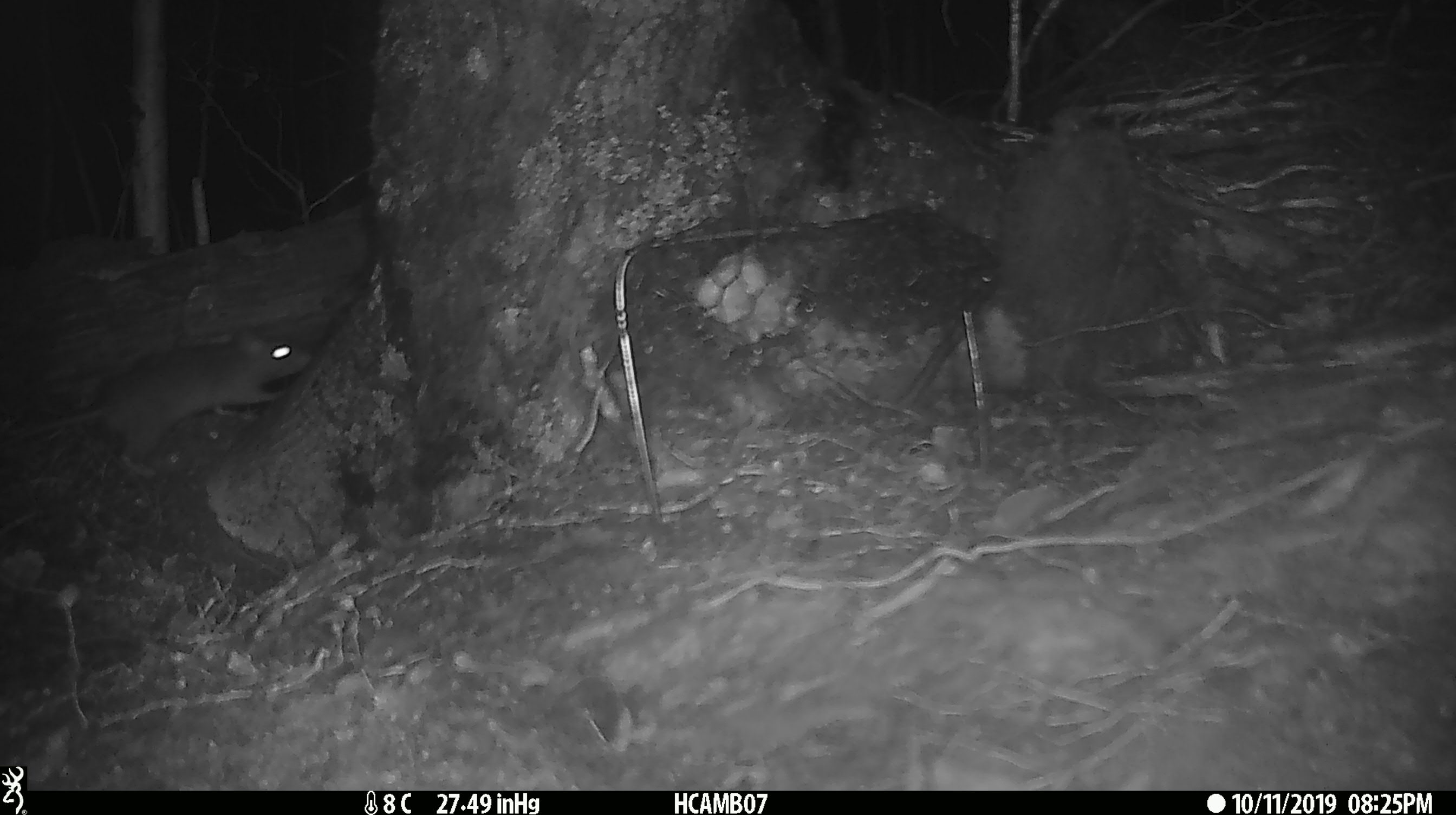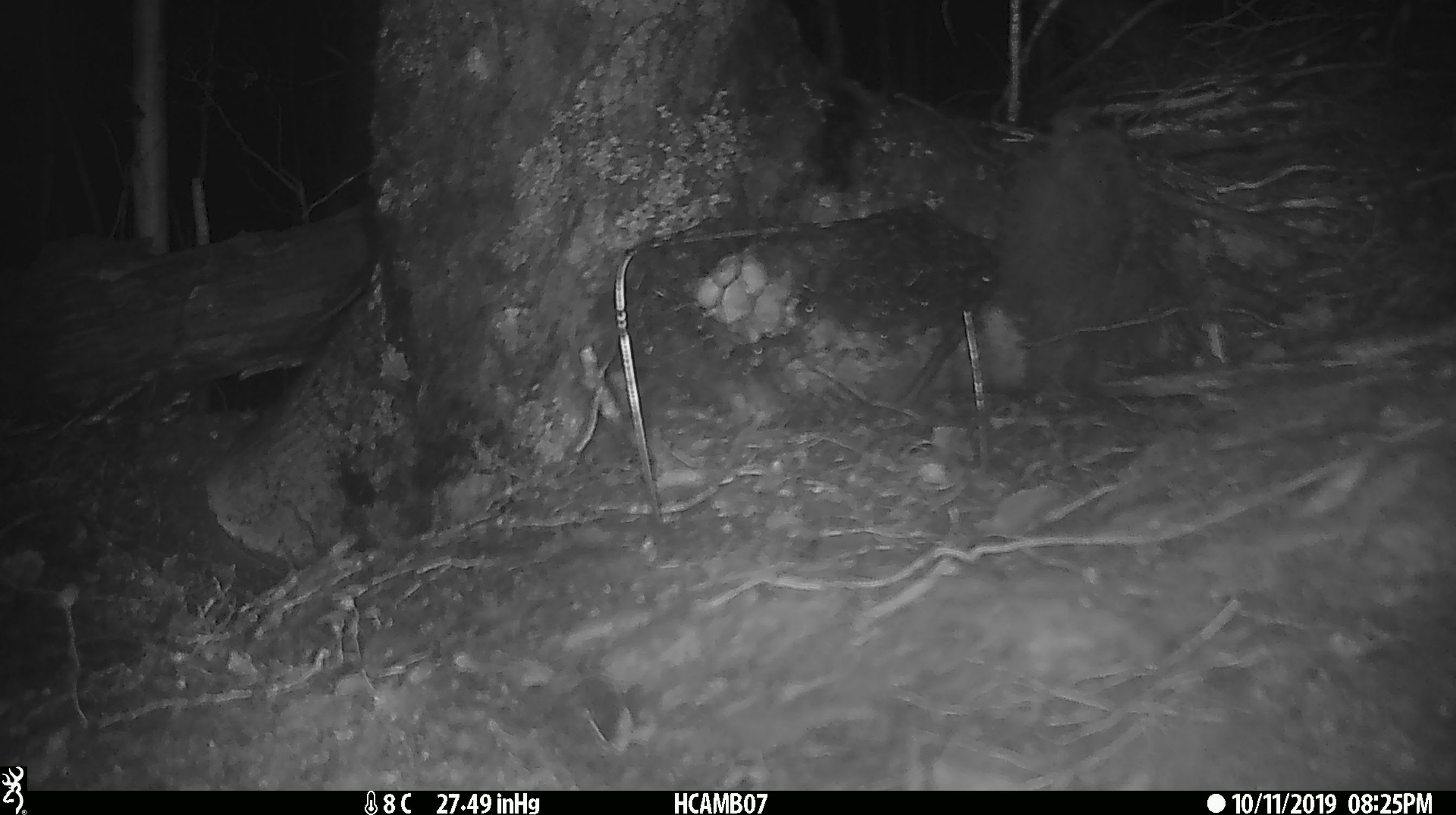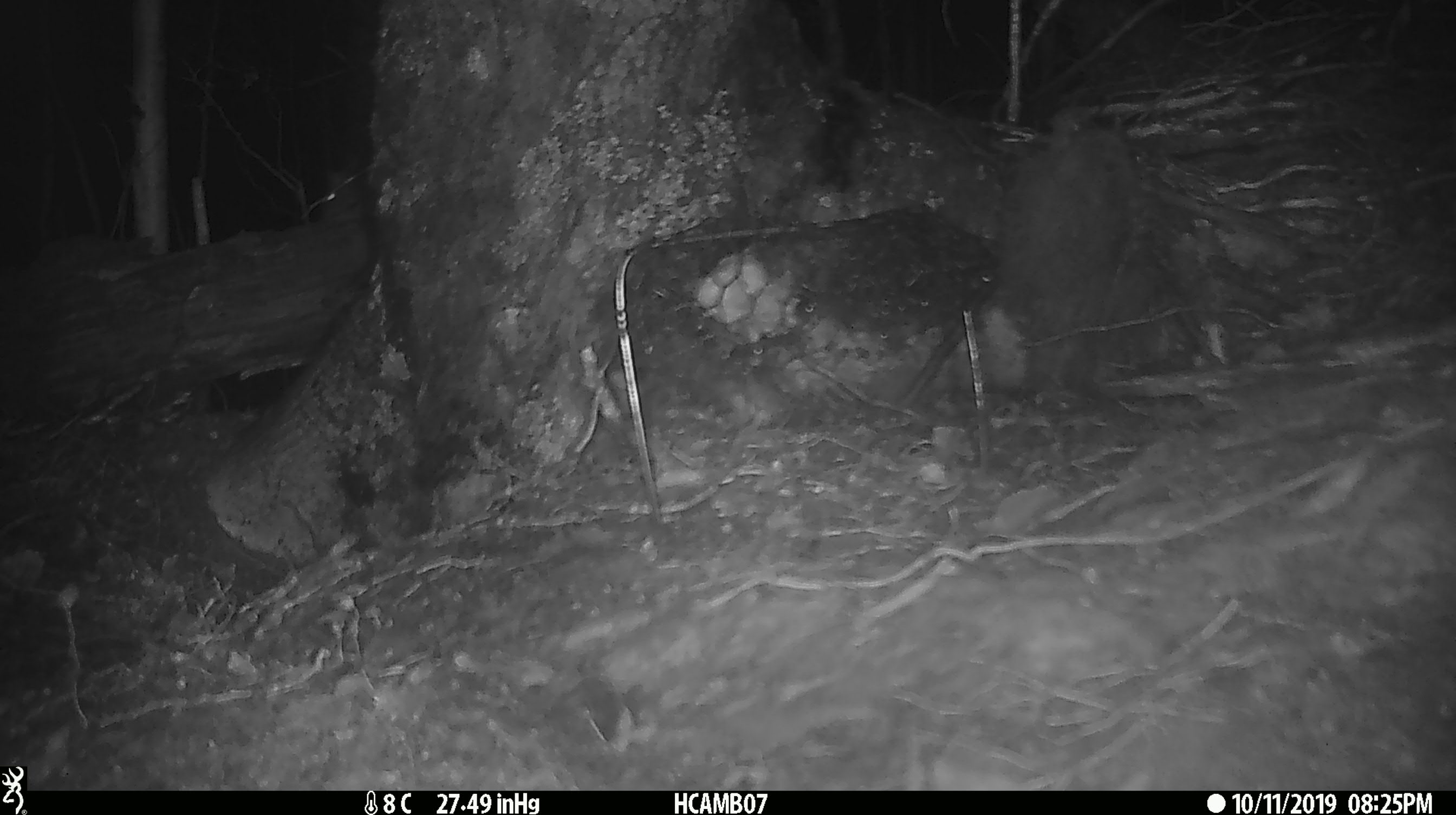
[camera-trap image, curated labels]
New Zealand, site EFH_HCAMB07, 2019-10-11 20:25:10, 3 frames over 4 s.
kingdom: Animalia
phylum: Chordata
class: Mammalia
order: Rodentia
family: Muridae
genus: Mus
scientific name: Mus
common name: mouse